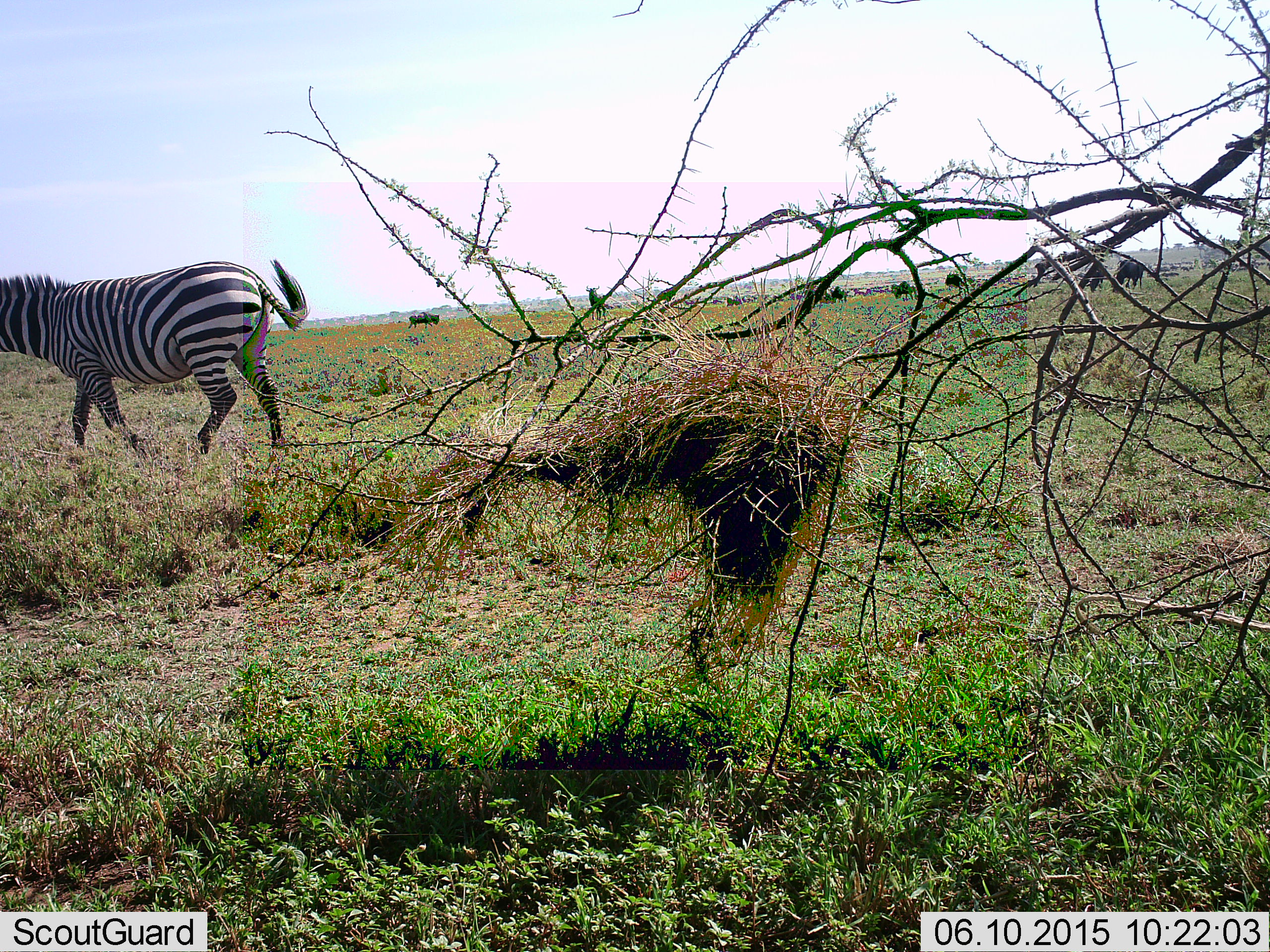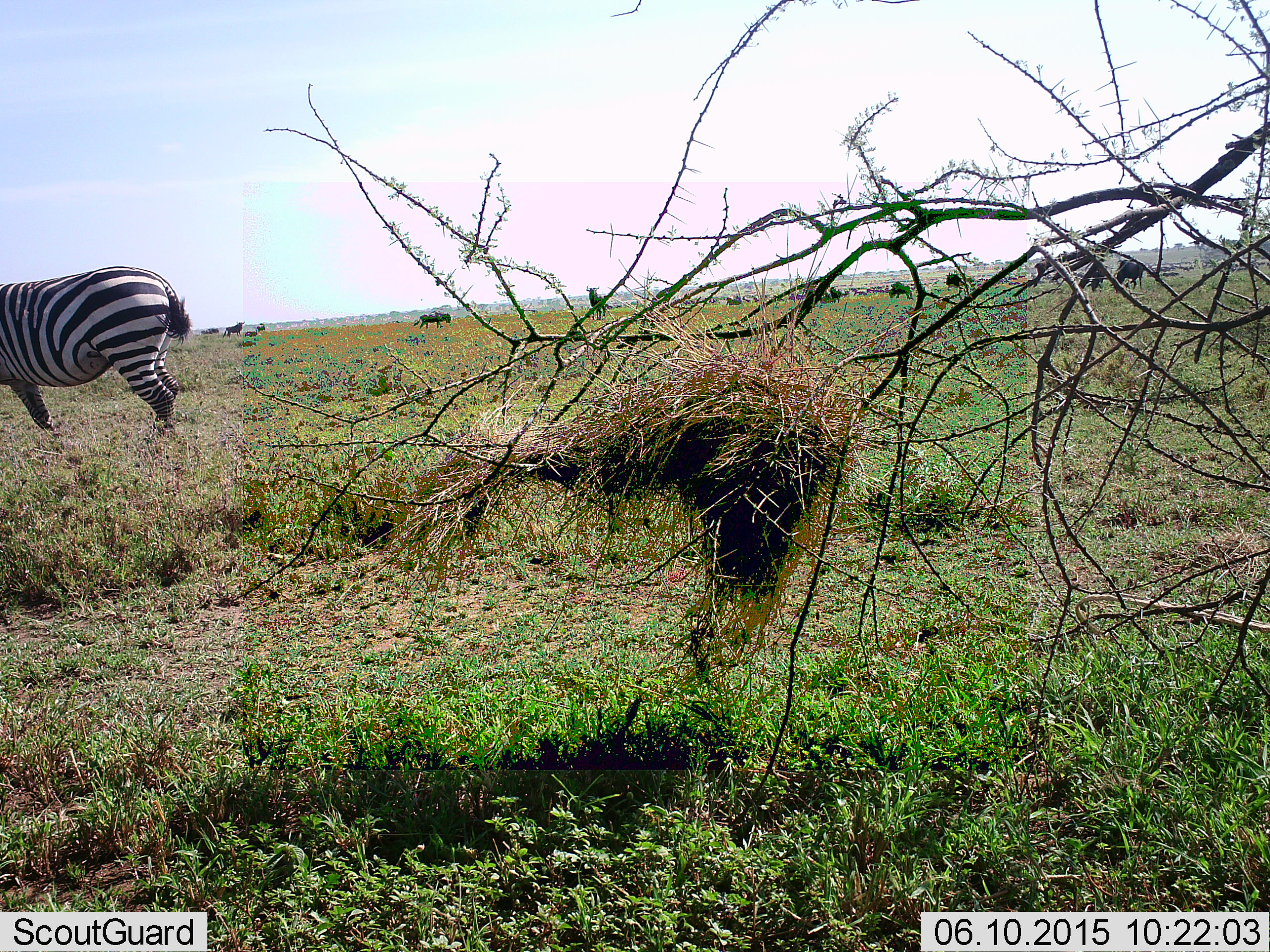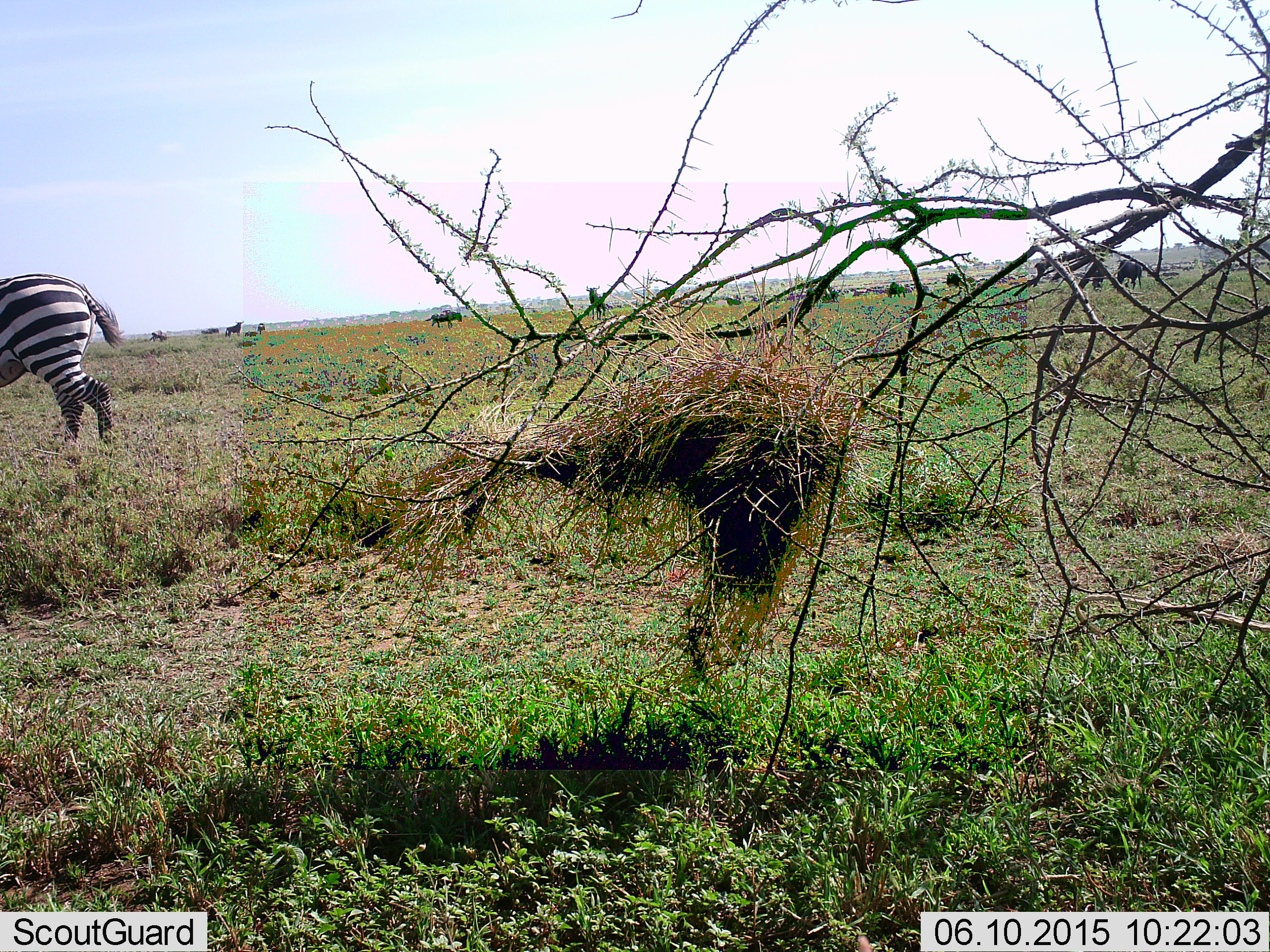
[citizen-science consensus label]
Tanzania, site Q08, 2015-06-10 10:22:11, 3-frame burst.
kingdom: Animalia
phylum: Chordata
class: Mammalia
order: Artiodactyla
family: Bovidae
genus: Connochaetes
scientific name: Connochaetes taurinus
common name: blue wildebeest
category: wildebeest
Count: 11-50.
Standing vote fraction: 90%.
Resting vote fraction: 0%.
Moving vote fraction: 90%.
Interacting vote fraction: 0%.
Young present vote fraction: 0%.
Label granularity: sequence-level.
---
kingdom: Animalia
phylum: Chordata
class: Mammalia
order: Perissodactyla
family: Equidae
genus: Equus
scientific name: Equus quagga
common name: plains zebra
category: zebra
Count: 1.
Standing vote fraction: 23%.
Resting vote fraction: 0%.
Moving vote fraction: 85%.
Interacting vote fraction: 0%.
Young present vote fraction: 0%.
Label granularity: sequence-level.